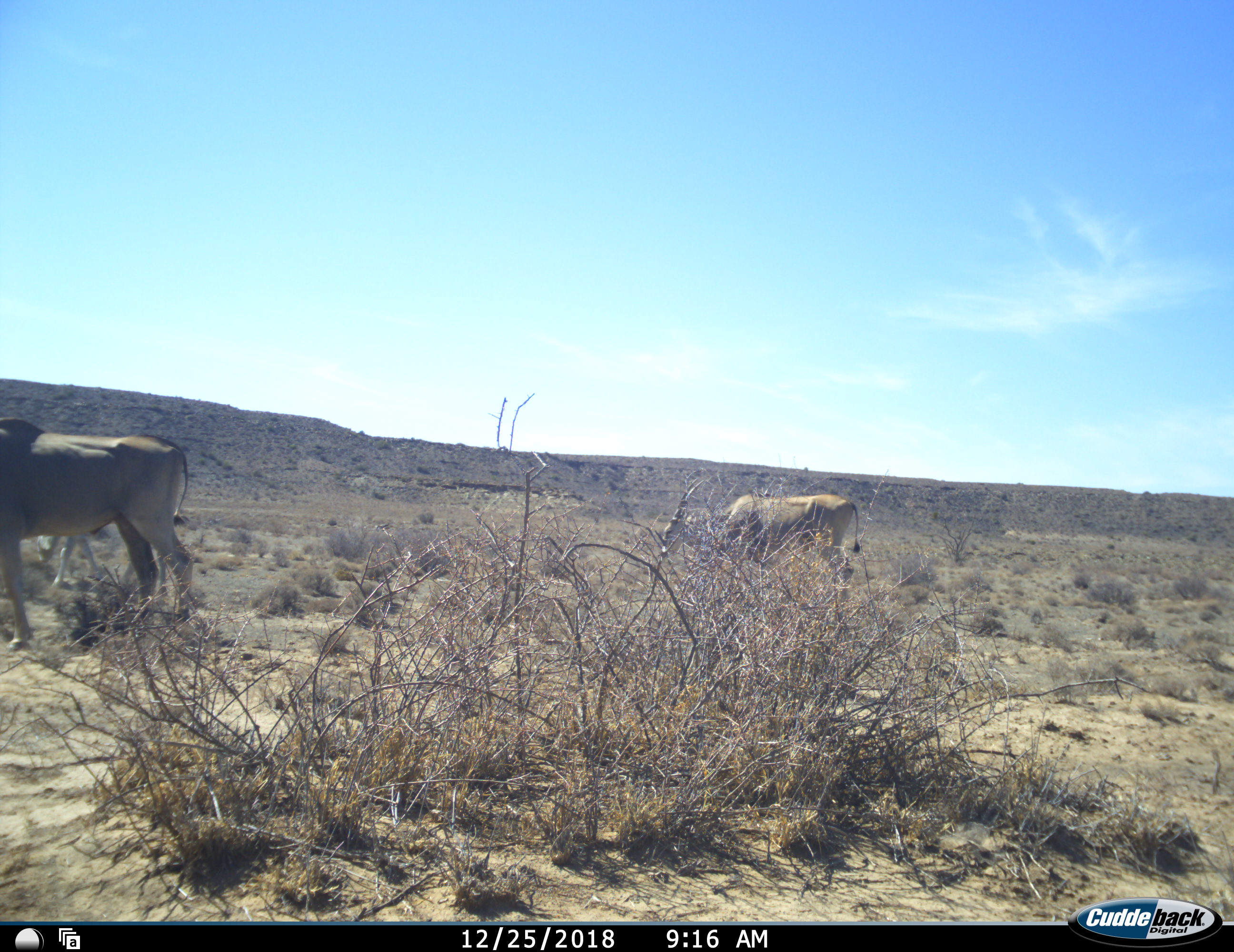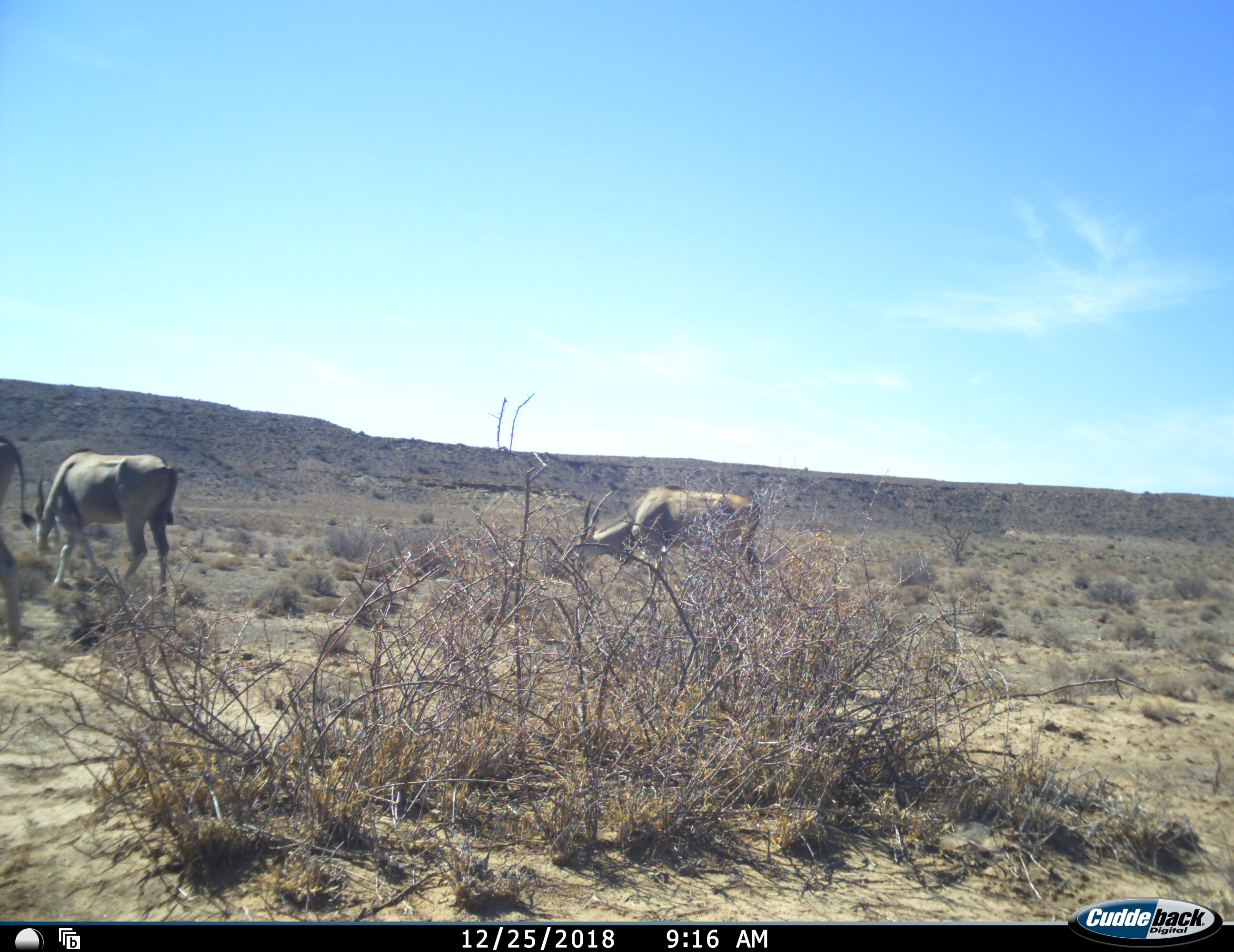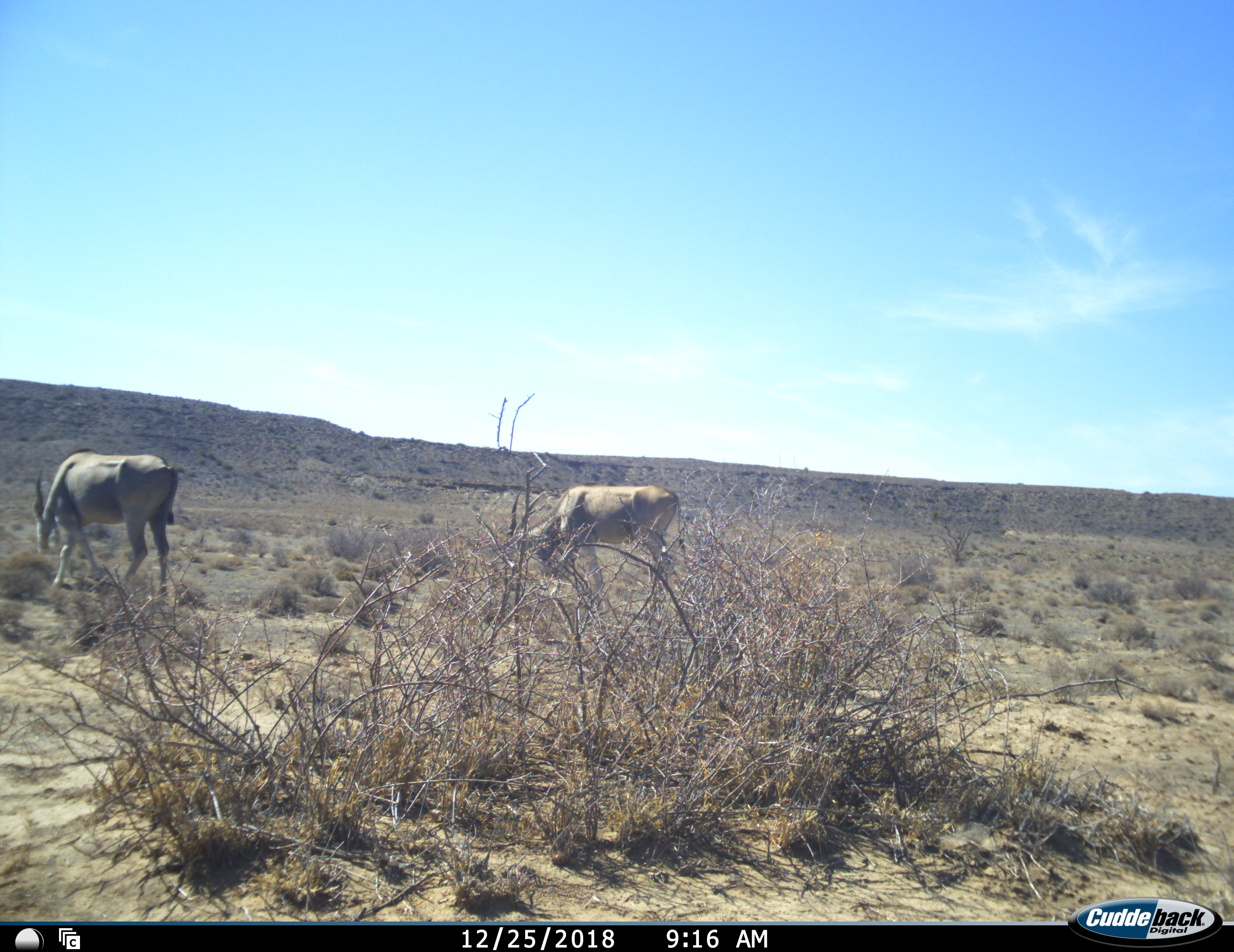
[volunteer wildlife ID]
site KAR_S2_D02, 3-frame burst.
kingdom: Animalia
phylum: Chordata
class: Mammalia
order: Artiodactyla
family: Bovidae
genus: Tragelaphus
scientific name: Tragelaphus oryx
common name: eland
Eland (Tragelaphus oryx), count 3. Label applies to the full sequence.